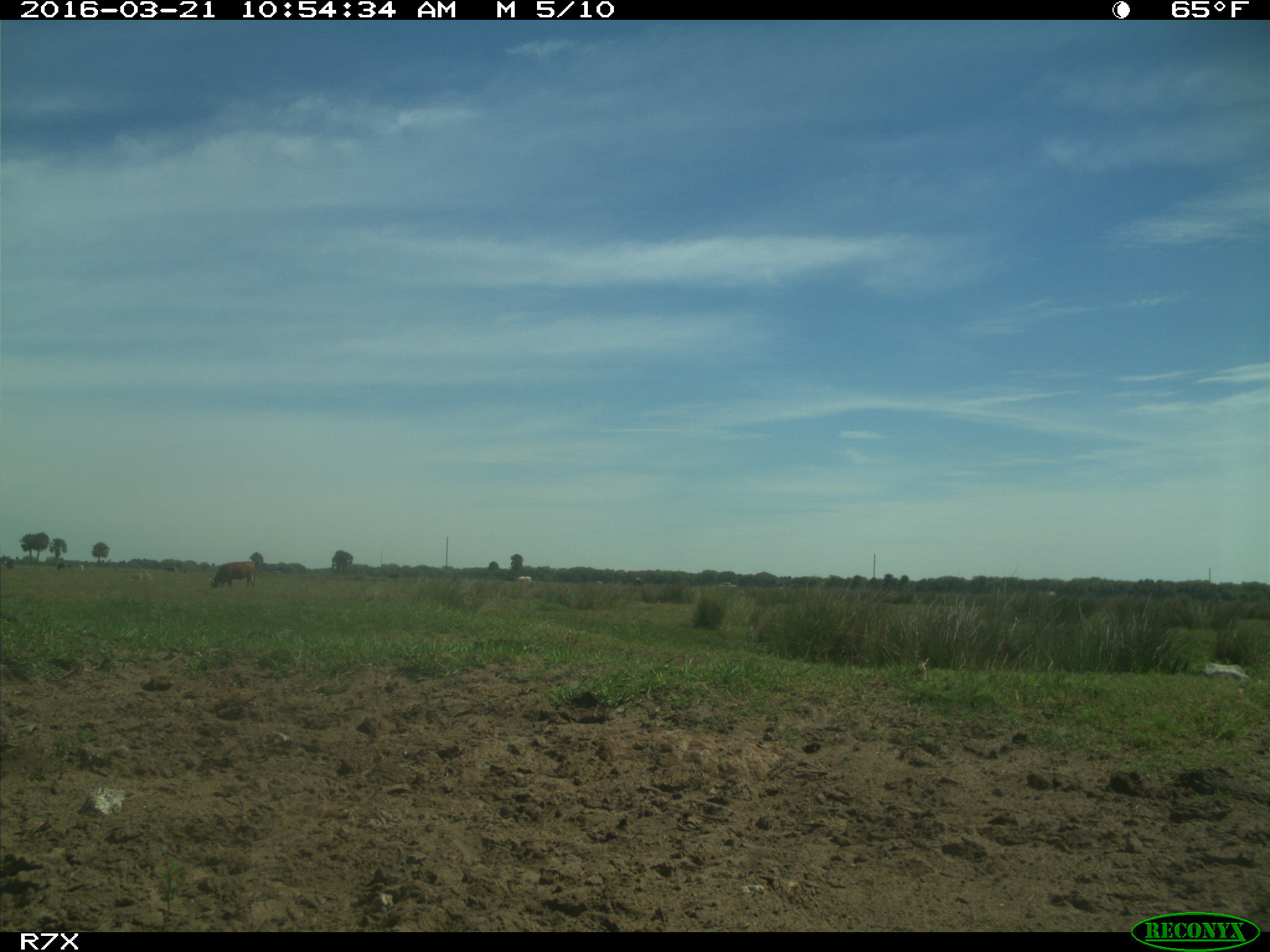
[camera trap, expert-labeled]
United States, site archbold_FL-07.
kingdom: Animalia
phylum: Chordata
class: Mammalia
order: Artiodactyla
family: Bovidae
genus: Bos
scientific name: Bos taurus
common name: domestic cow